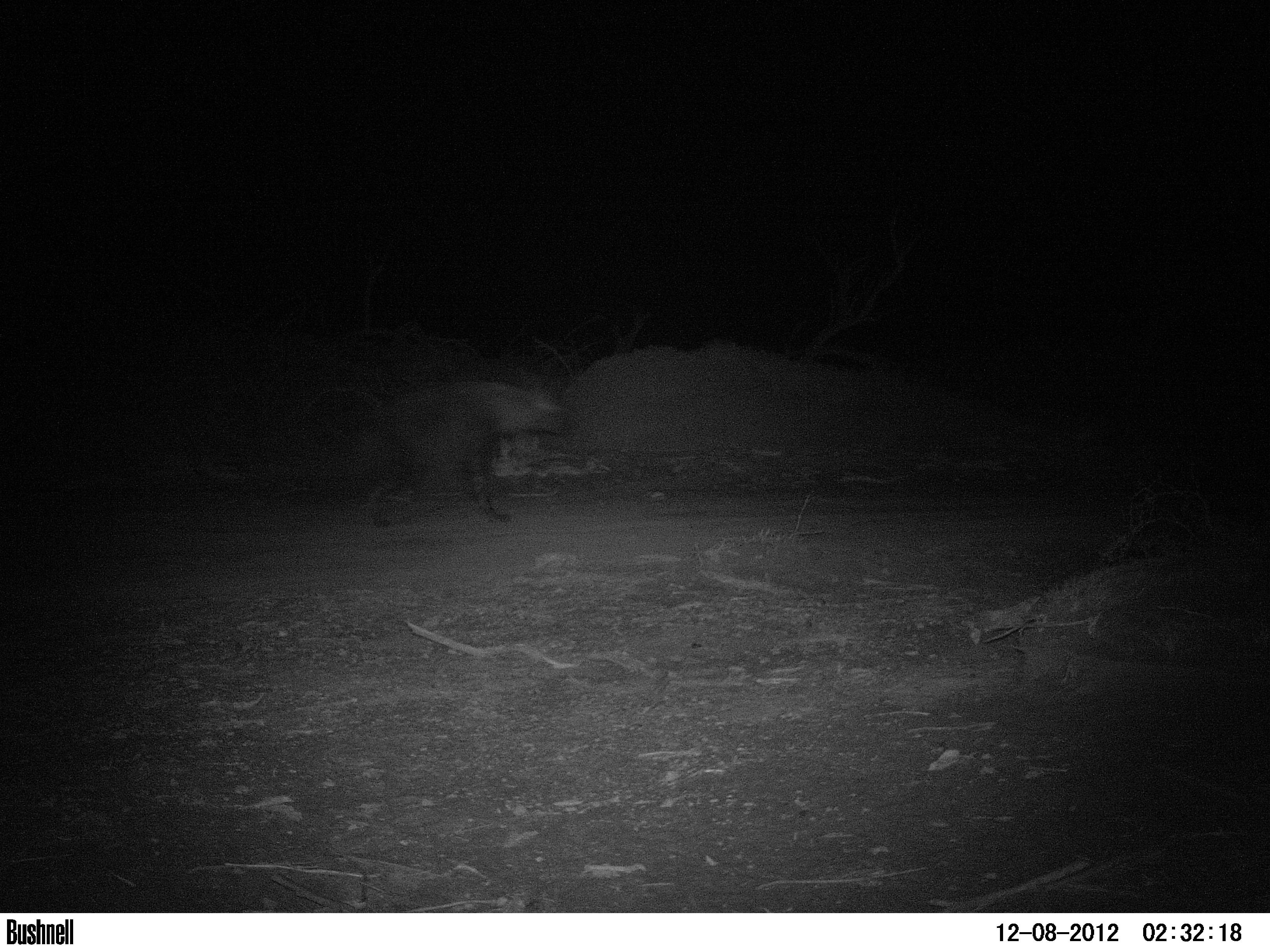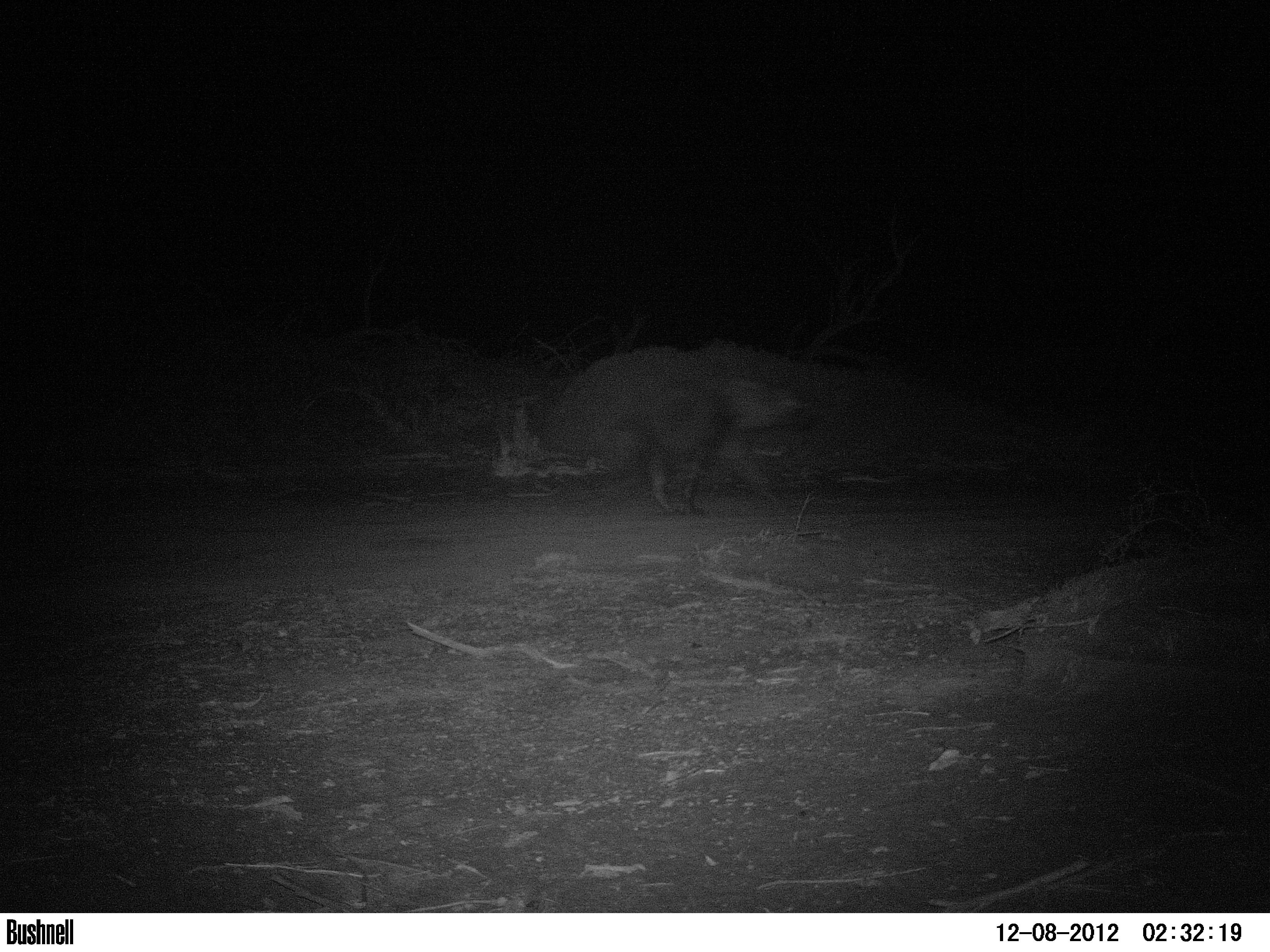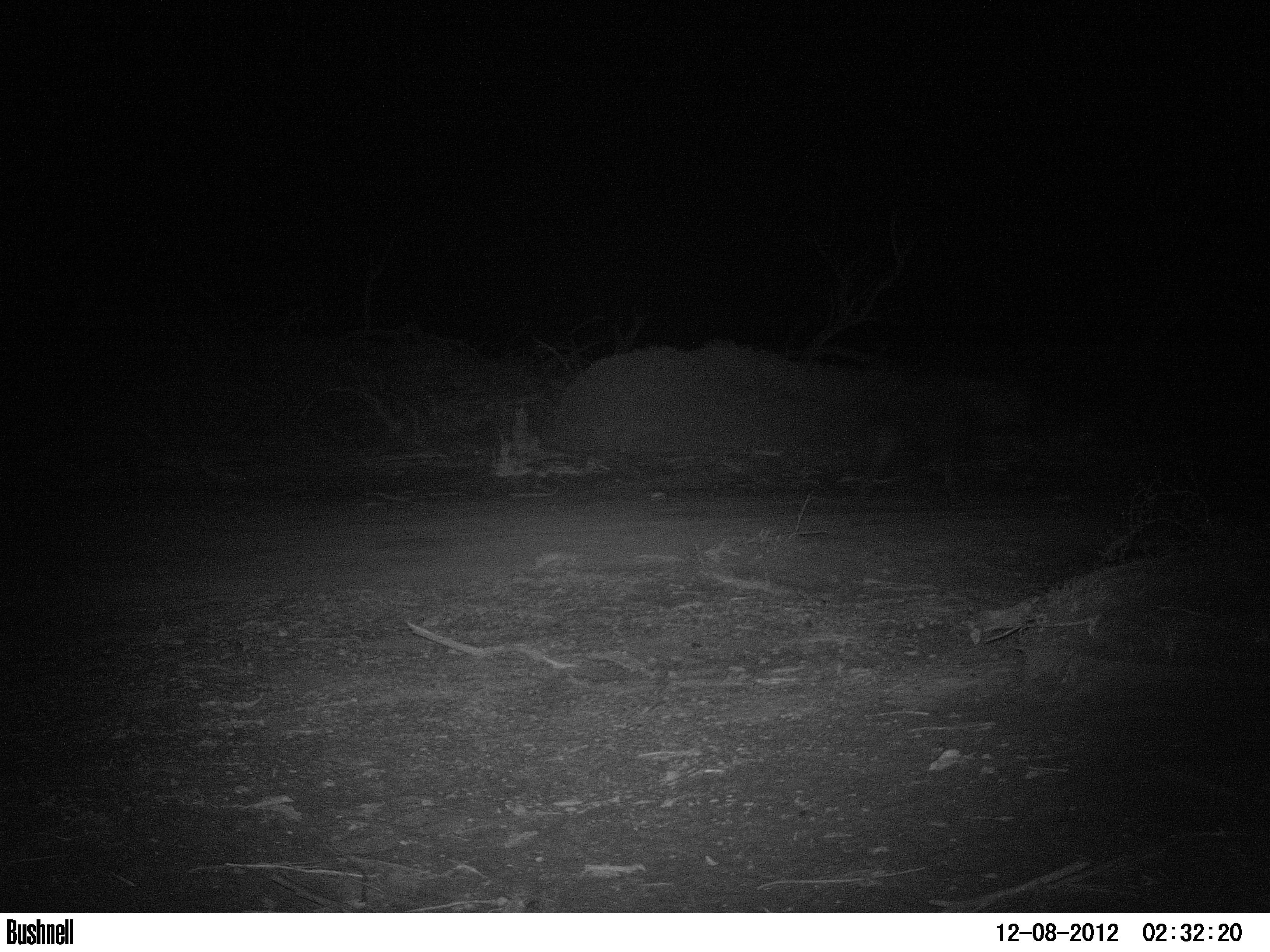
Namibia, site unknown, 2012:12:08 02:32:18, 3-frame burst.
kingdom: Animalia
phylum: Chordata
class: Mammalia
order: Carnivora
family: Hyaenidae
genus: Parahyaena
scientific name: Parahyaena brunnea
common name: brown hyena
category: hyaena brunnea